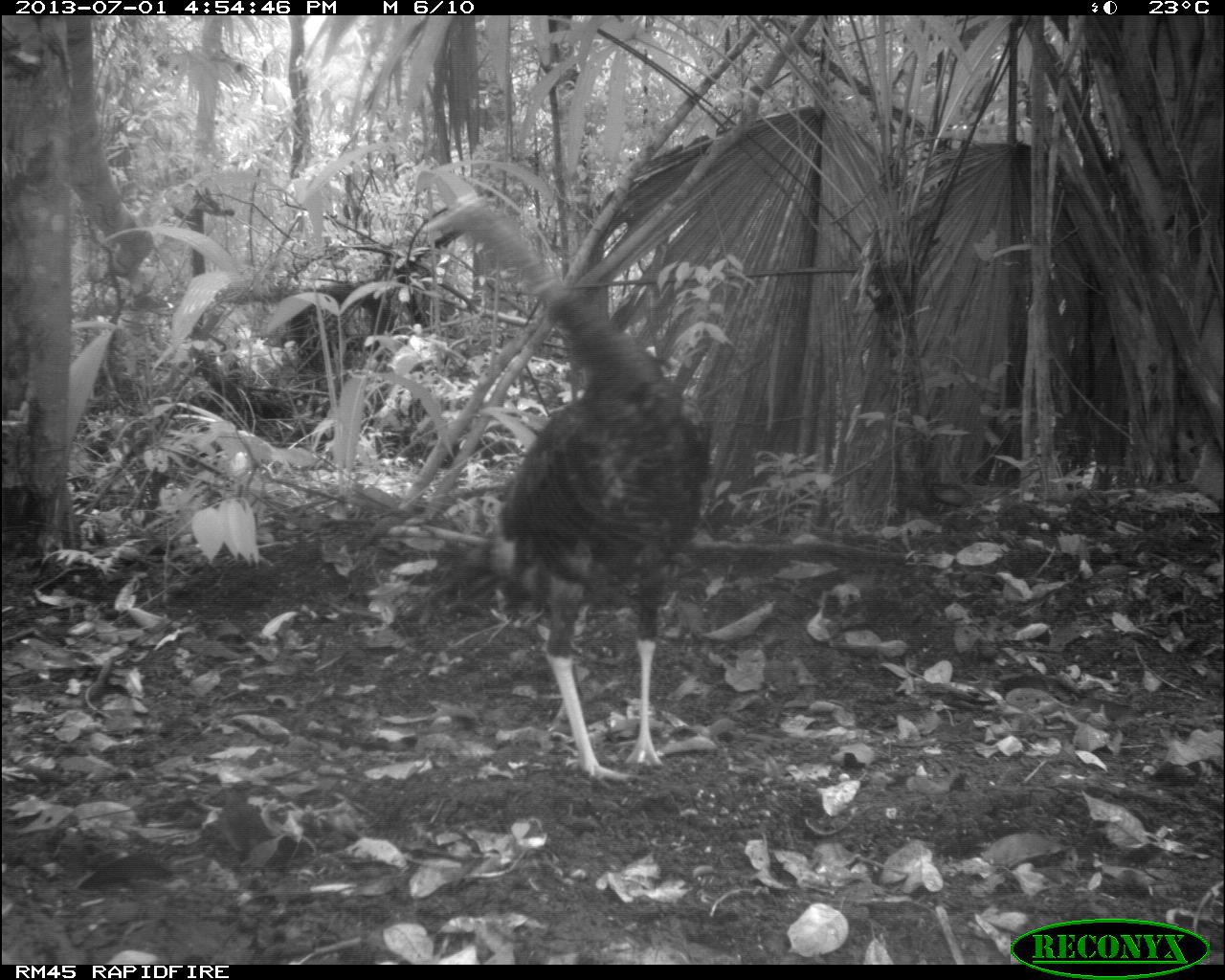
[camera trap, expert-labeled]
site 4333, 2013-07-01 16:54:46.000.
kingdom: Animalia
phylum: Chordata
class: Aves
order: Galliformes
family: Phasianidae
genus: Meleagris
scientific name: Meleagris ocellata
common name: ocellated turkey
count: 1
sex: female